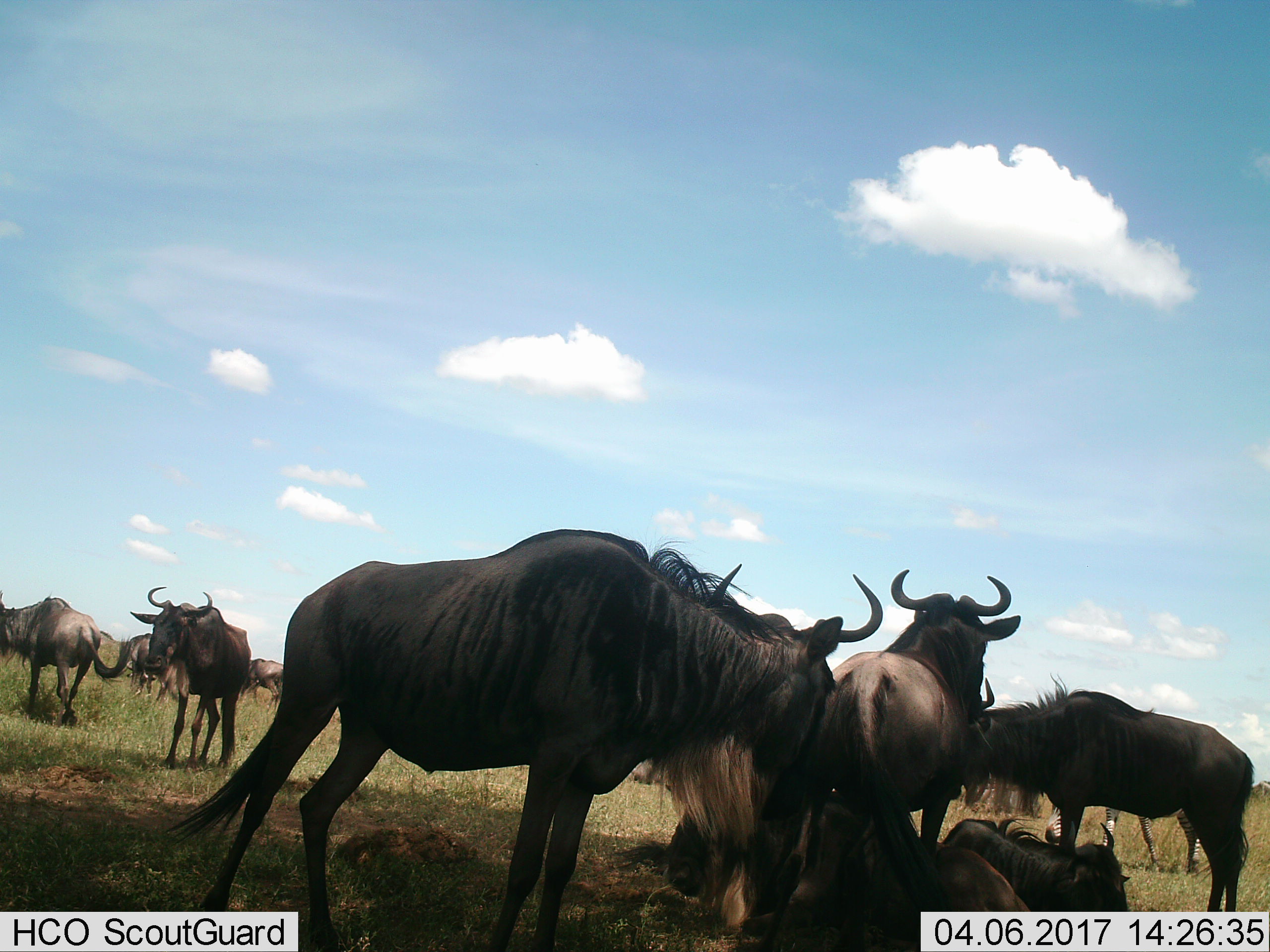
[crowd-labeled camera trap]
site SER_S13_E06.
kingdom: Animalia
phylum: Chordata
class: Mammalia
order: Artiodactyla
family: Bovidae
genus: Connochaetes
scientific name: Connochaetes taurinus taurinus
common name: blue wildebeest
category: wildebeestblue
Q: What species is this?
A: Wildebeestblue (blue wildebeest) (Connochaetes taurinus taurinus).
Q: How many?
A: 10.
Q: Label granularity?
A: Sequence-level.